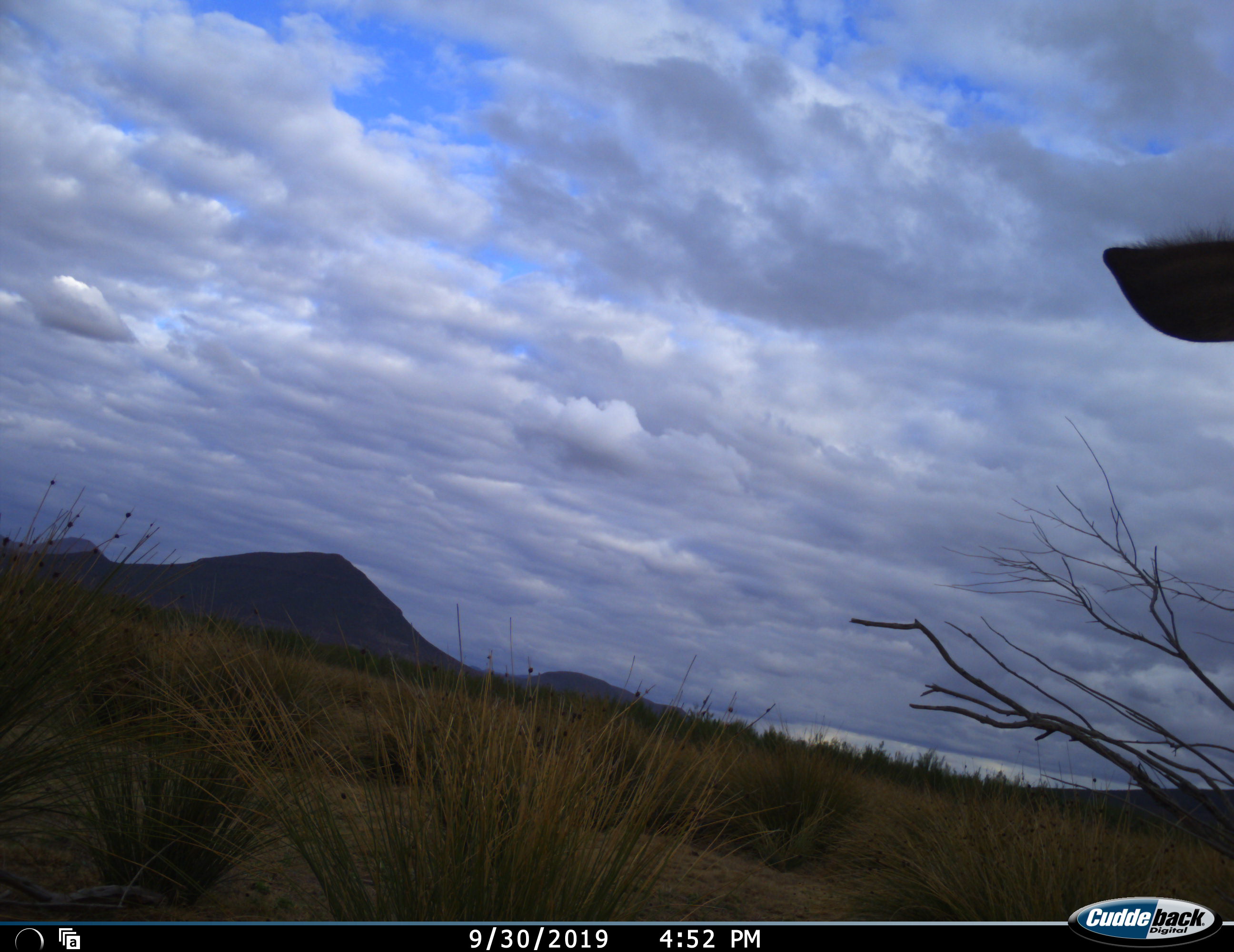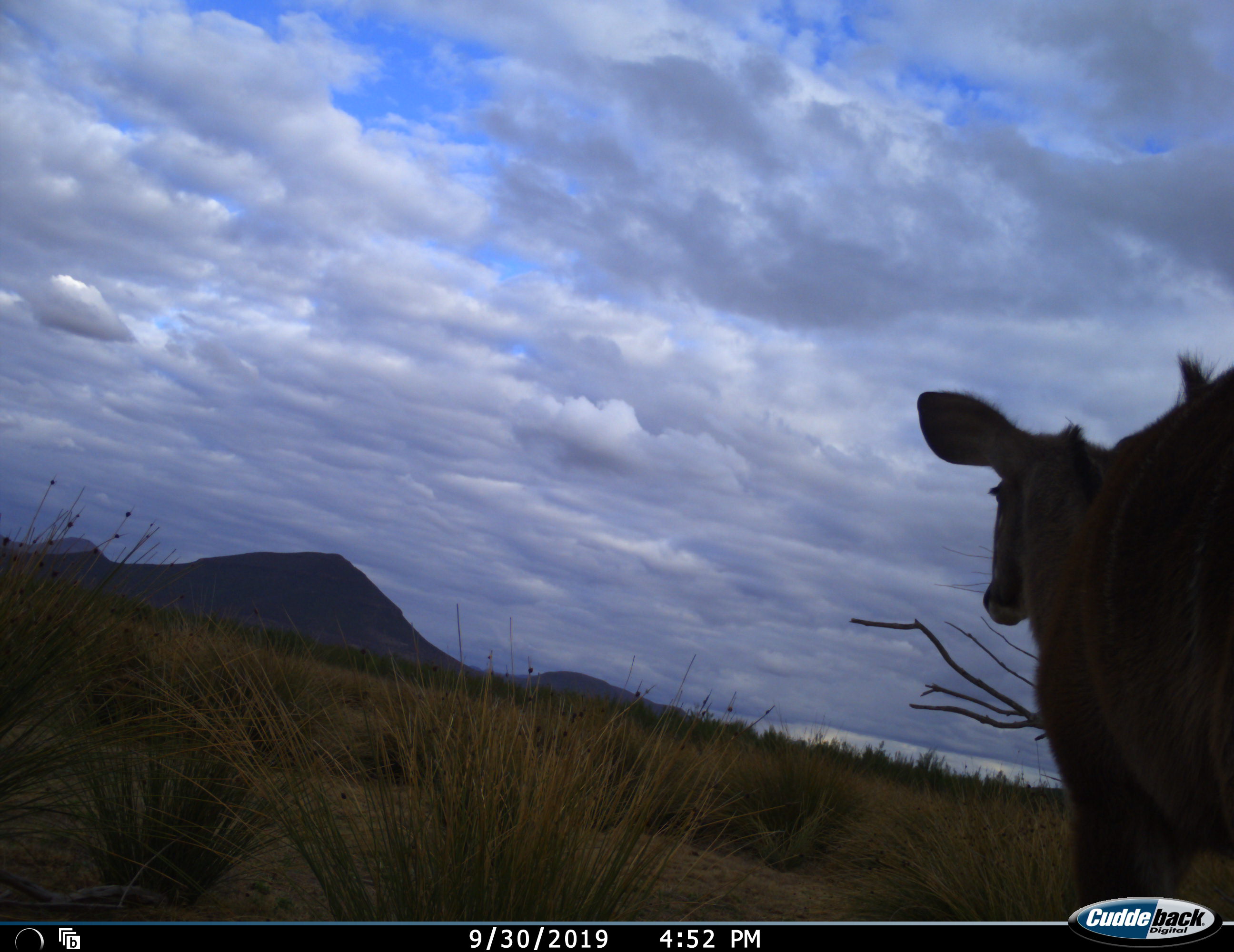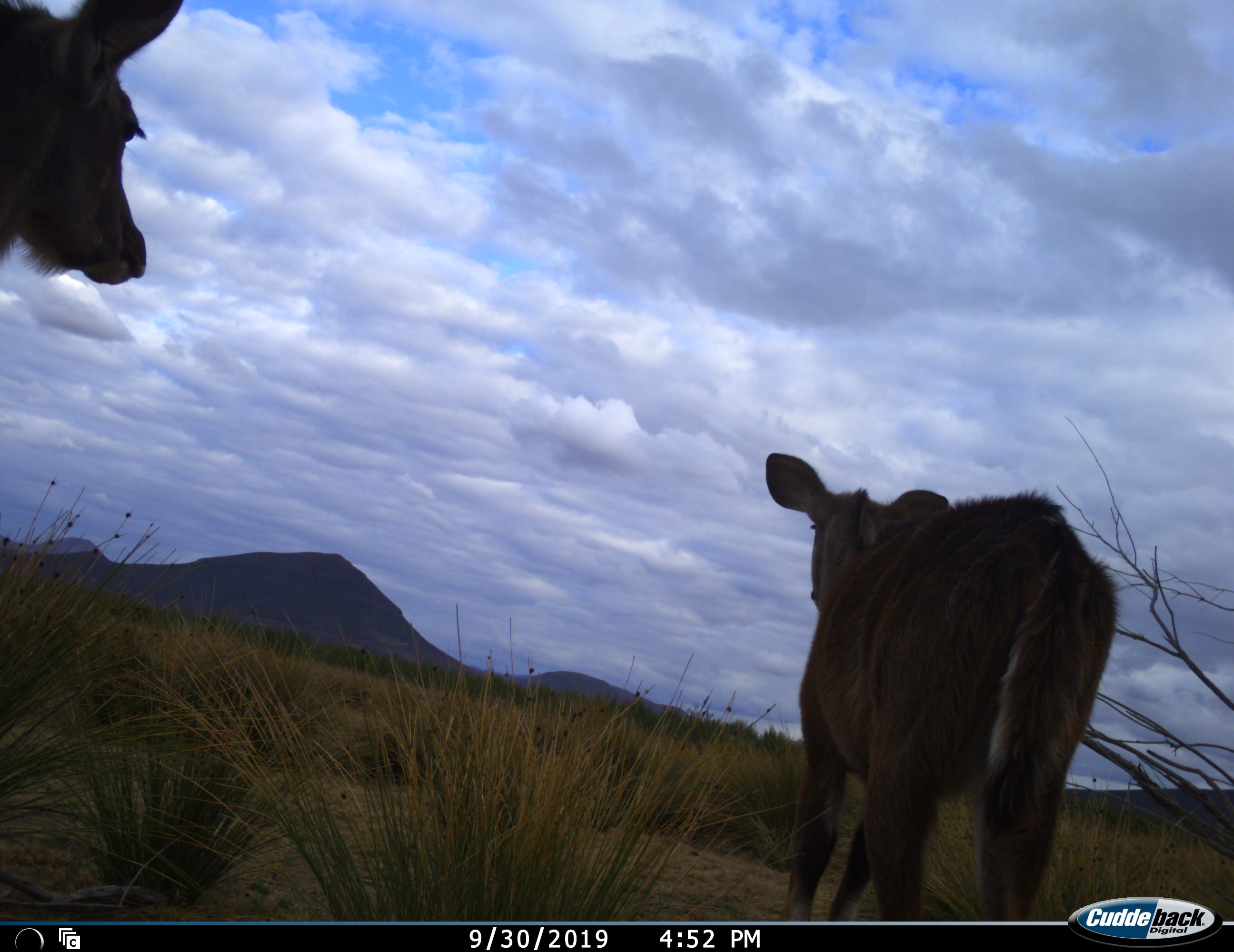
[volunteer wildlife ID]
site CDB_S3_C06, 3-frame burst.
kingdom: Animalia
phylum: Chordata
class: Mammalia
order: Artiodactyla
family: Bovidae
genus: Tragelaphus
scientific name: Tragelaphus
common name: kudu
Kudu (Tragelaphus), count 2. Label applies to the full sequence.